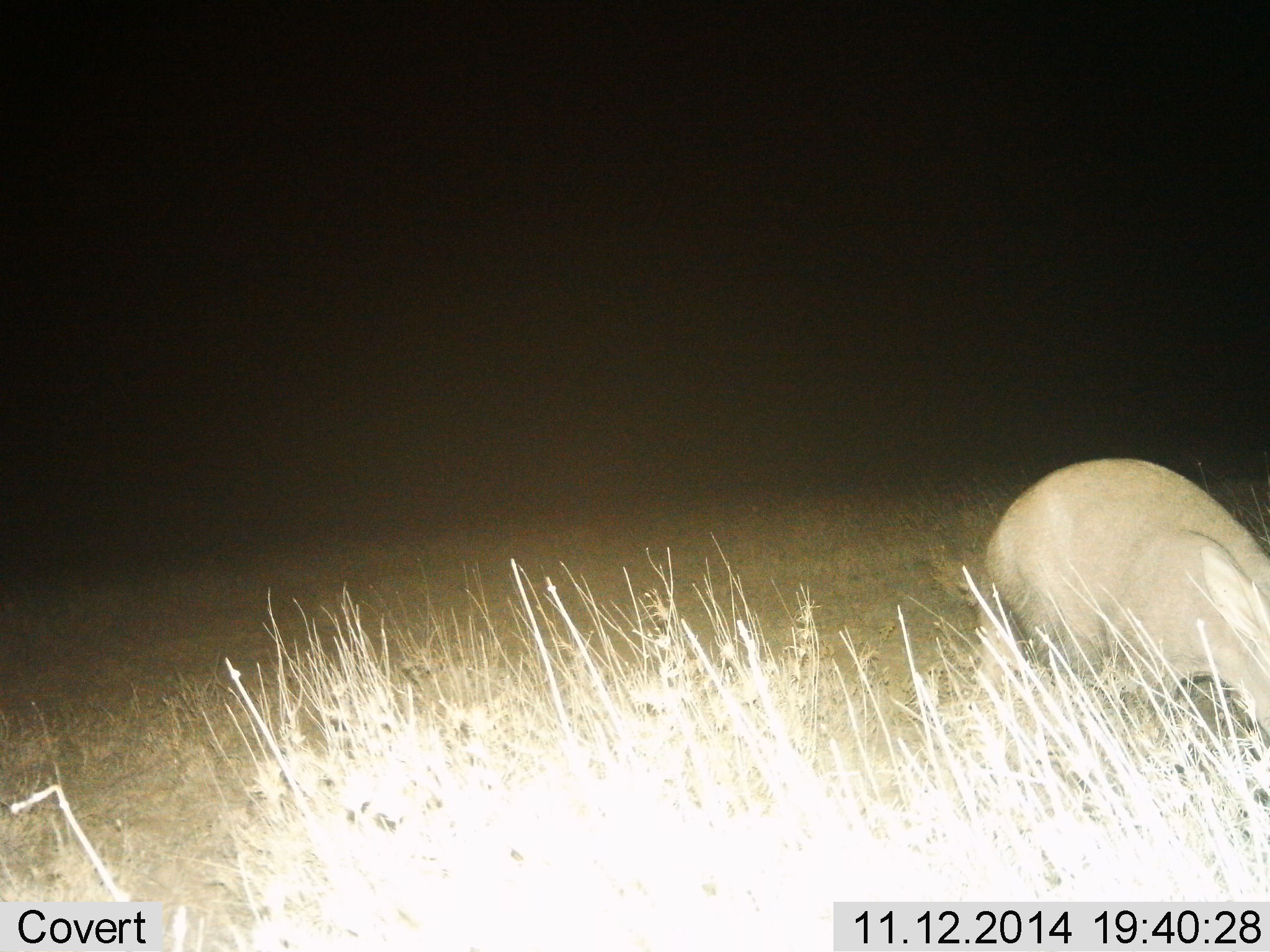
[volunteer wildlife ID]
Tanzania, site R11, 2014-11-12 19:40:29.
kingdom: Animalia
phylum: Chordata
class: Mammalia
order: Tubulidentata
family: Orycteropodidae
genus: Orycteropus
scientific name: Orycteropus afer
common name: aardvark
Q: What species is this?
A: Aardvark (Orycteropus afer).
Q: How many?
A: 1.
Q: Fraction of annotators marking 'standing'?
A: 60%.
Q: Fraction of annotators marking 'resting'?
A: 0%.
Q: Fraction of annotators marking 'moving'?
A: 30%.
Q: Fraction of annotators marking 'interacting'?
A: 0%.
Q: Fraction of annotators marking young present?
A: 0%.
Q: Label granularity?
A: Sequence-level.